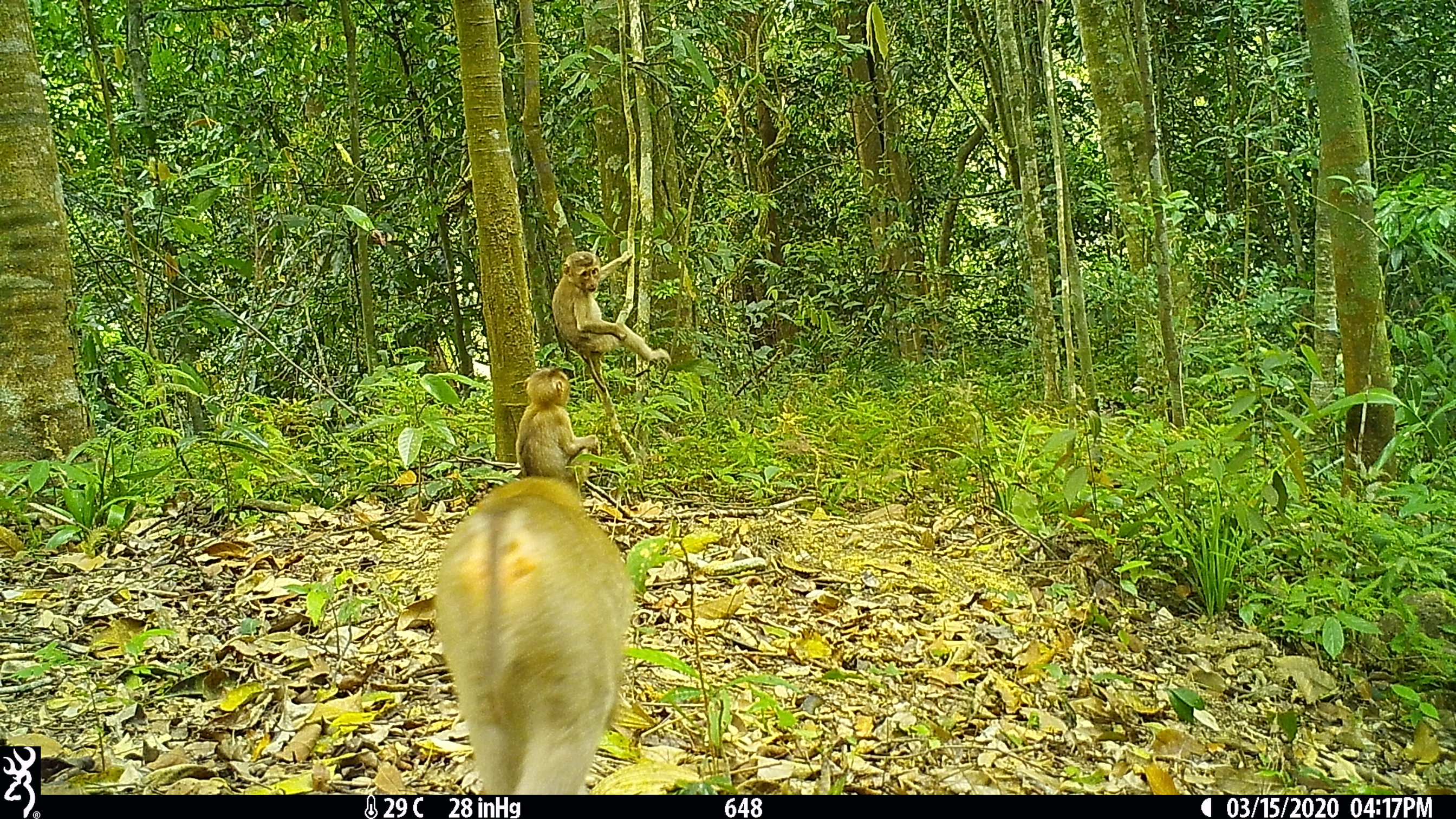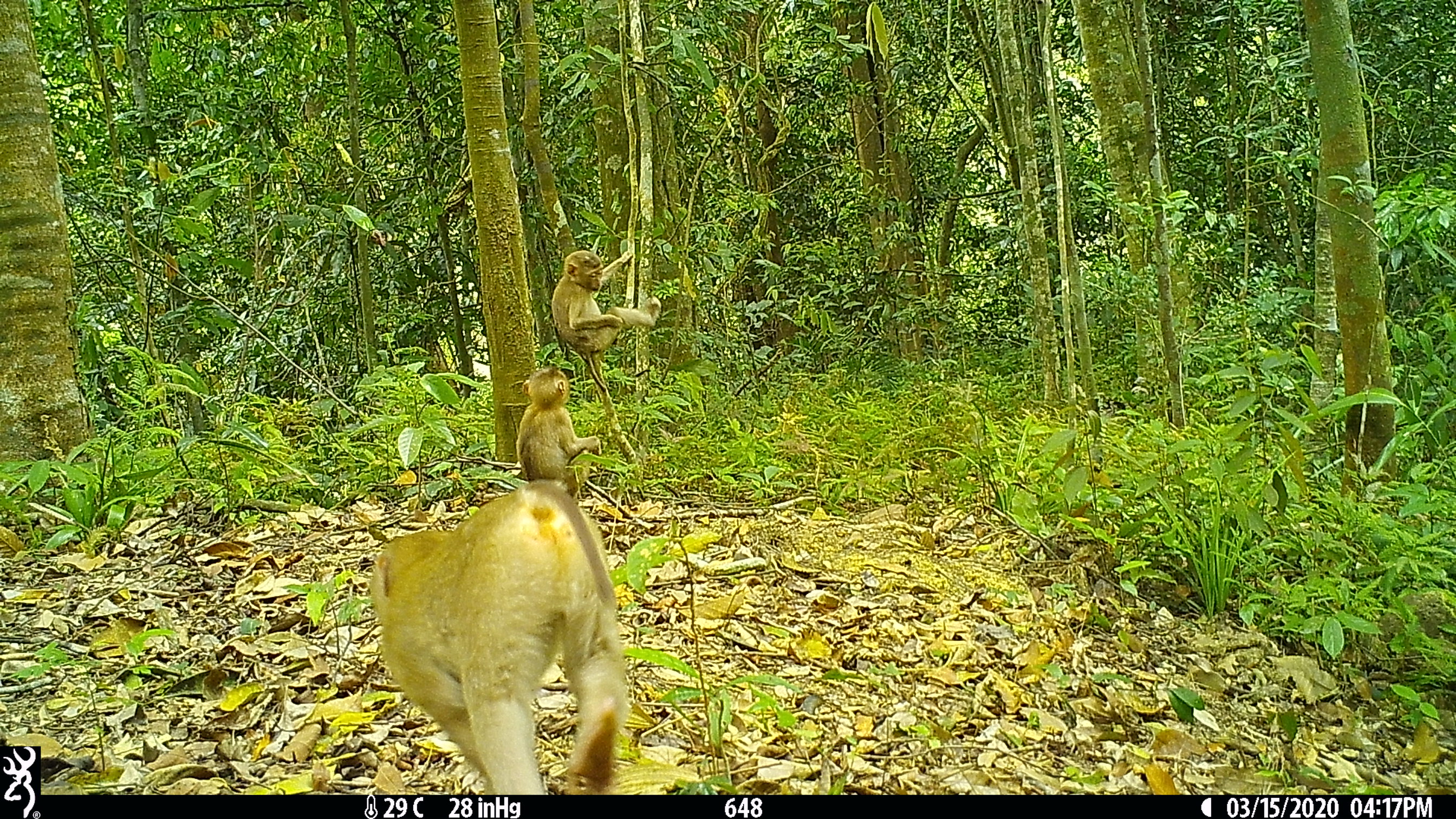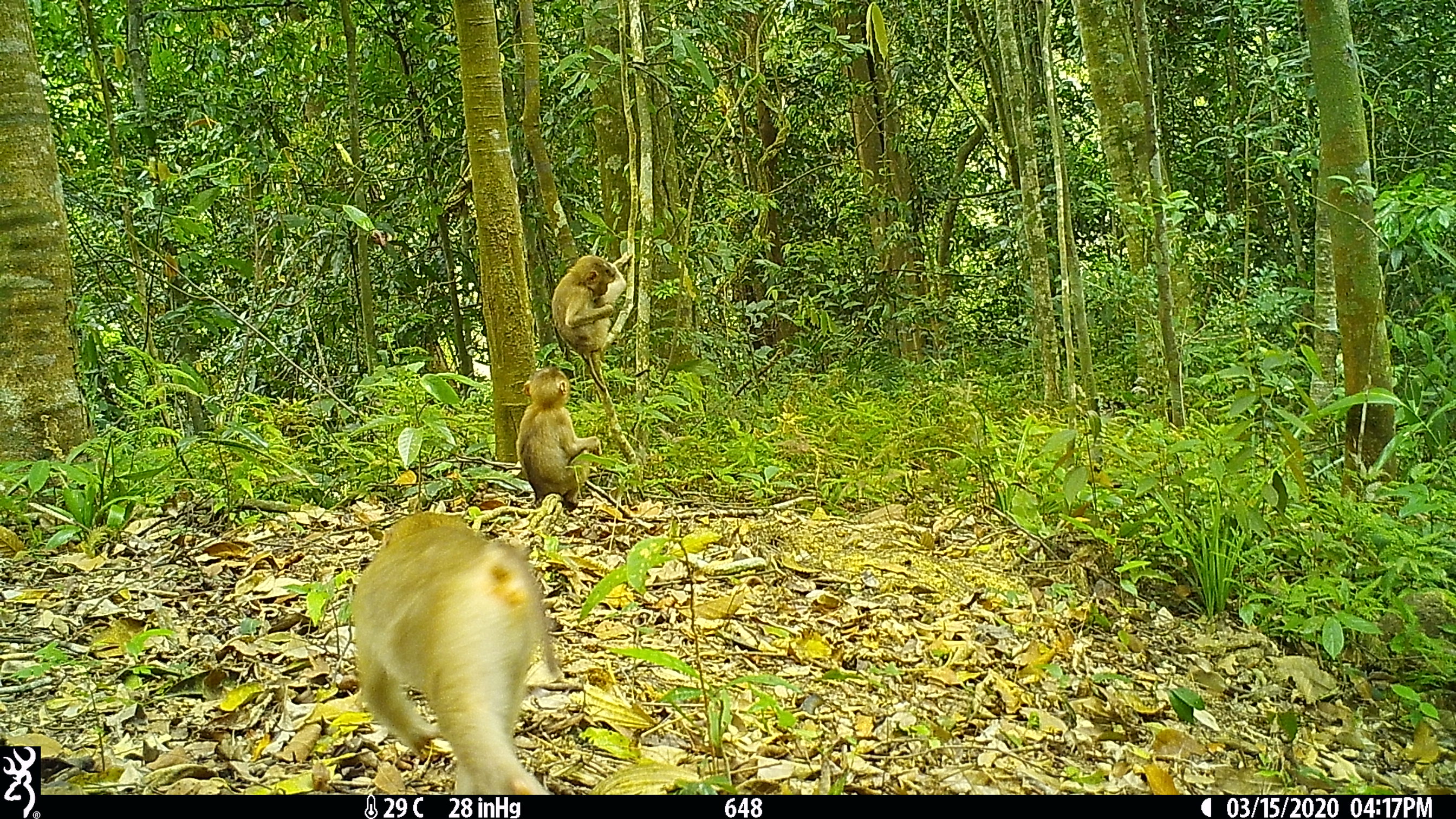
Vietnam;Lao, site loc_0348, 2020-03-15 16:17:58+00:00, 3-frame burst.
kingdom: Animalia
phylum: Chordata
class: Mammalia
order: Primates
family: Cercopithecidae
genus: Macaca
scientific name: Macaca nemestrina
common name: pig-tailed macaque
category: pig tailed macaque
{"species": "pig tailed macaque (pig-tailed macaque) (Macaca nemestrina)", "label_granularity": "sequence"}